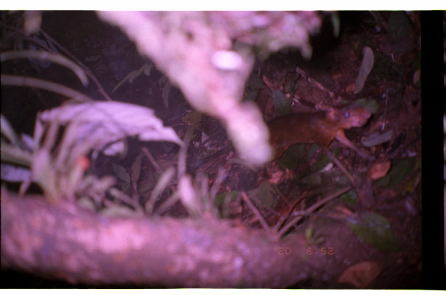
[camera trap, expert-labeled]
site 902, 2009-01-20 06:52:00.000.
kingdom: Animalia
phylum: Chordata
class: Mammalia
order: Rodentia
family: Dasyproctidae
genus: Myoprocta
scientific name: Myoprocta pratti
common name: green acouchi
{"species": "Myoprocta pratti (green acouchi)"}